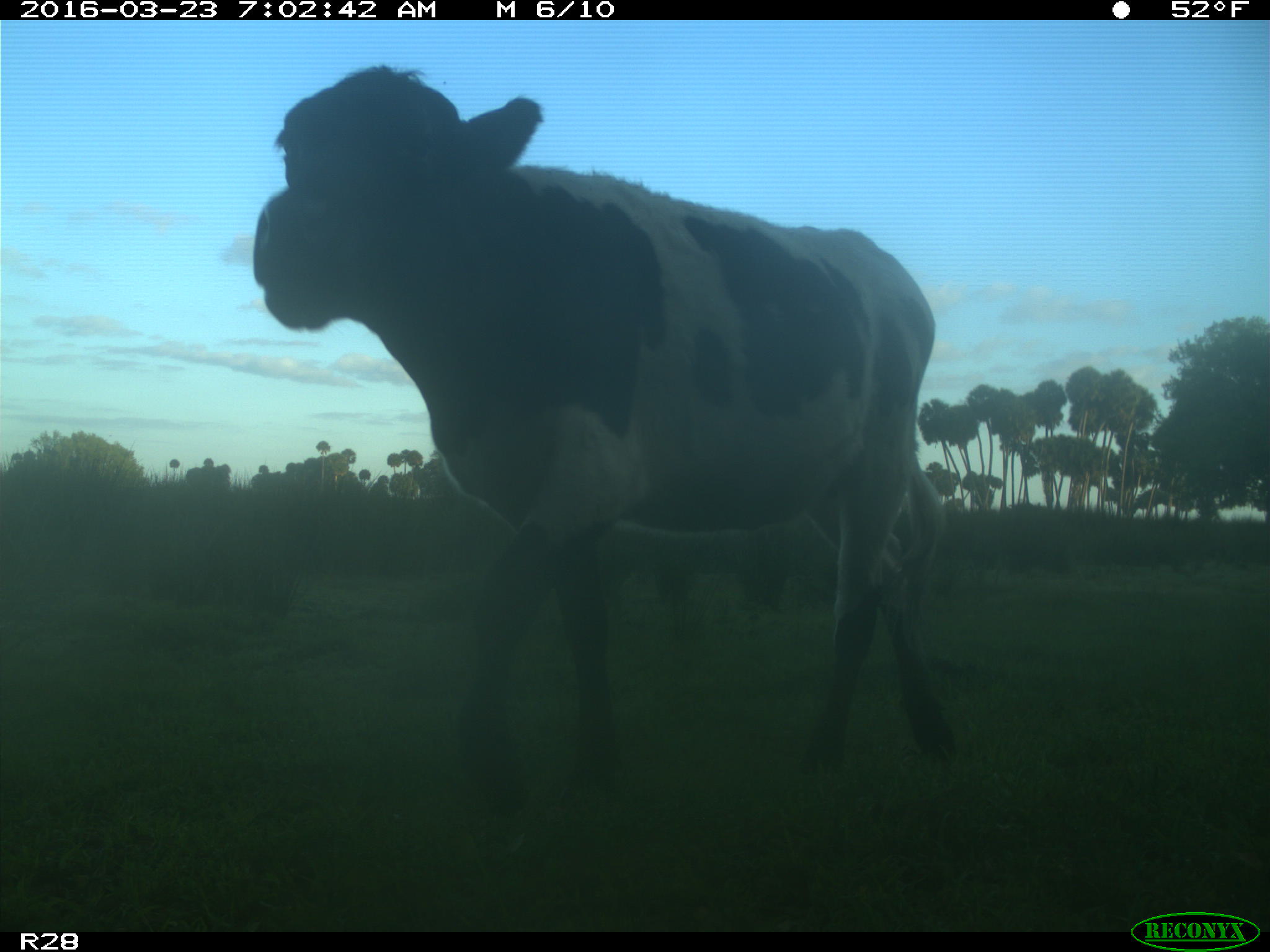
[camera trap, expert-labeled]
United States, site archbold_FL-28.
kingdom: Animalia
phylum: Chordata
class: Mammalia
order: Artiodactyla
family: Bovidae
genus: Bos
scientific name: Bos taurus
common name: domestic cow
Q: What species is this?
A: Bos taurus (domestic cow).